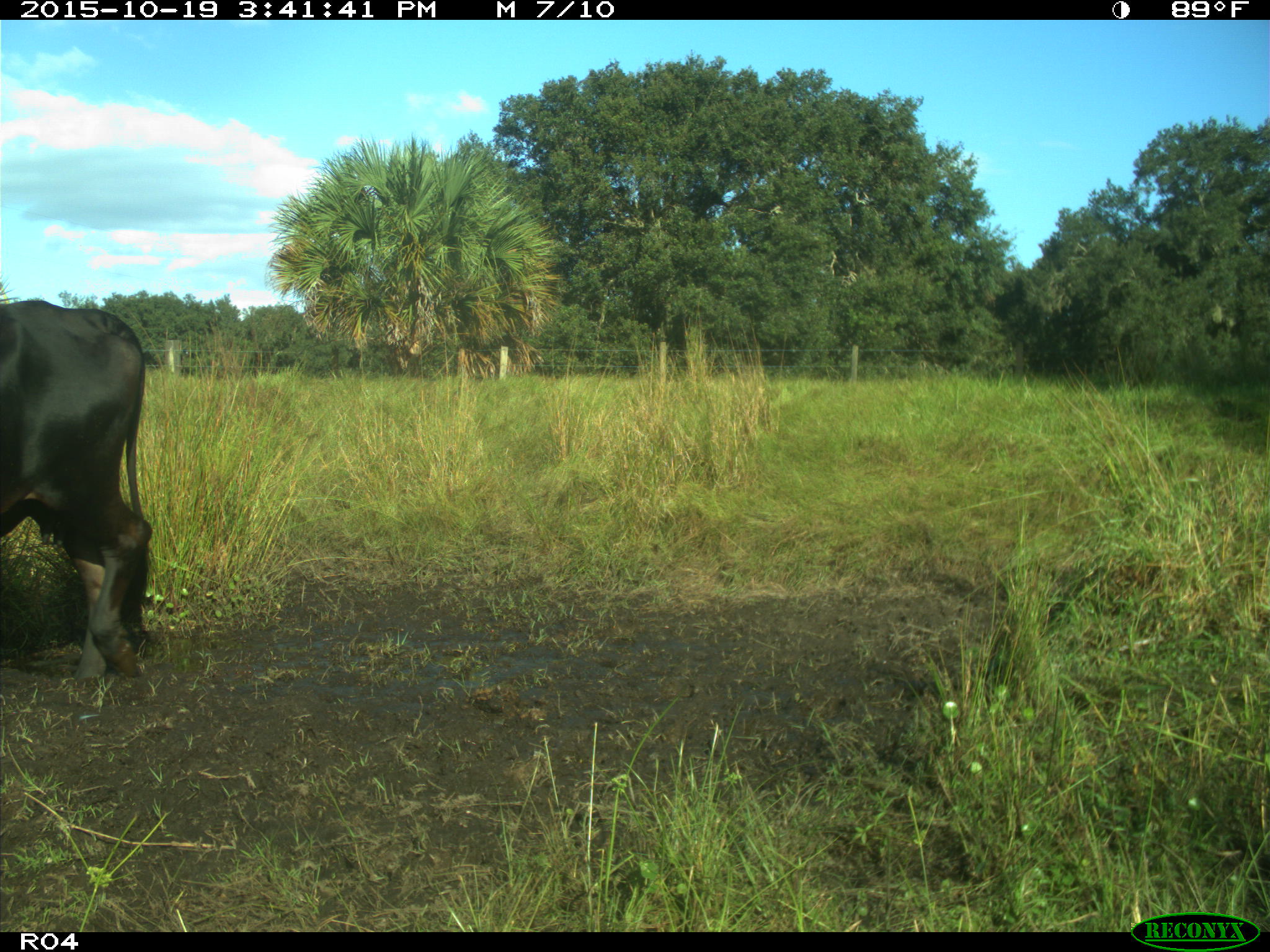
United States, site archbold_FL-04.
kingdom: Animalia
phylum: Chordata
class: Mammalia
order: Artiodactyla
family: Bovidae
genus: Bos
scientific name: Bos taurus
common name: domestic cow